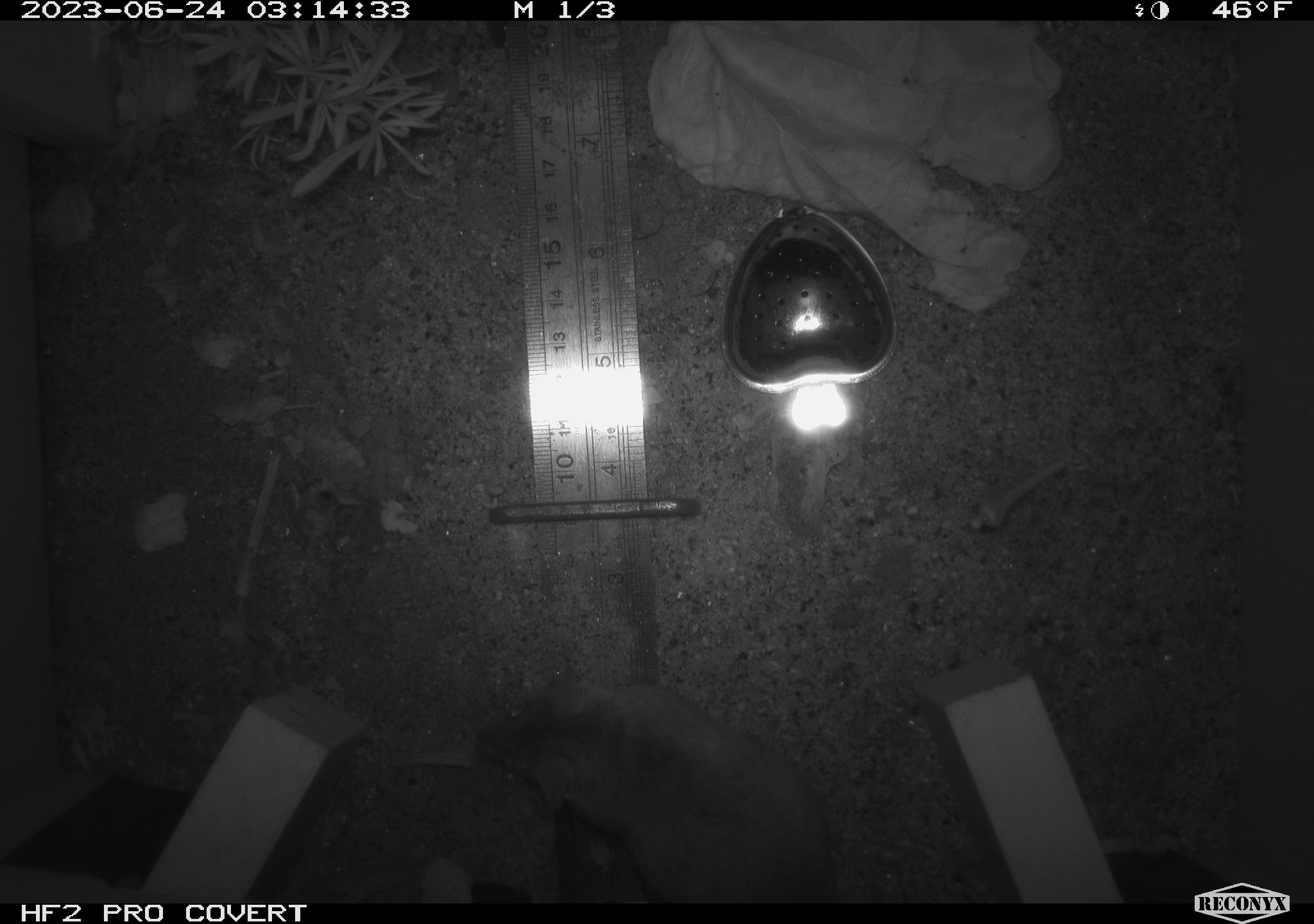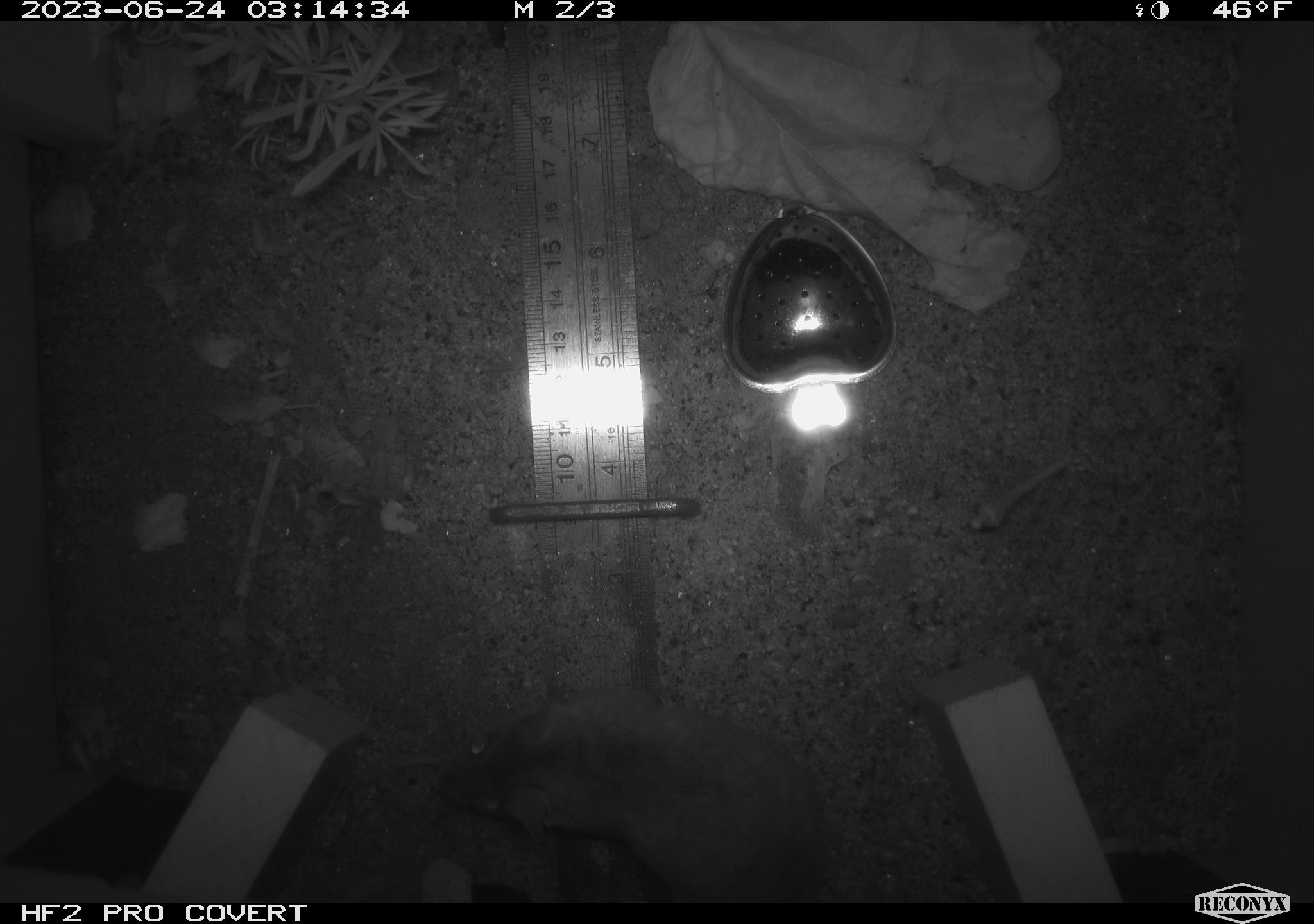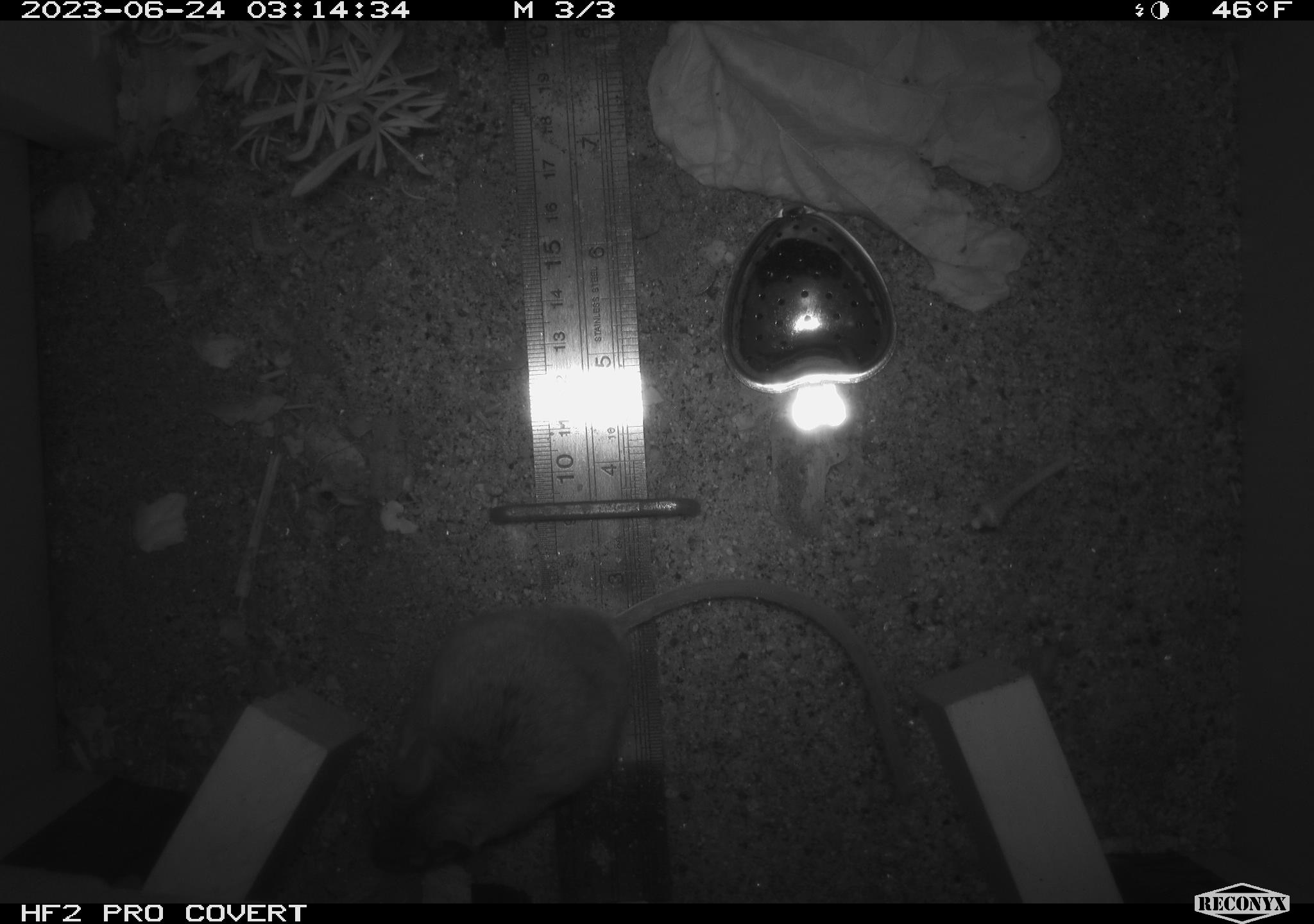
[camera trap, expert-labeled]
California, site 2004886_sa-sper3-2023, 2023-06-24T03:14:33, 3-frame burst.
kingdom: Animalia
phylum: Chordata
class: Mammalia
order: Rodentia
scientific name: Rodentia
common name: mouse species